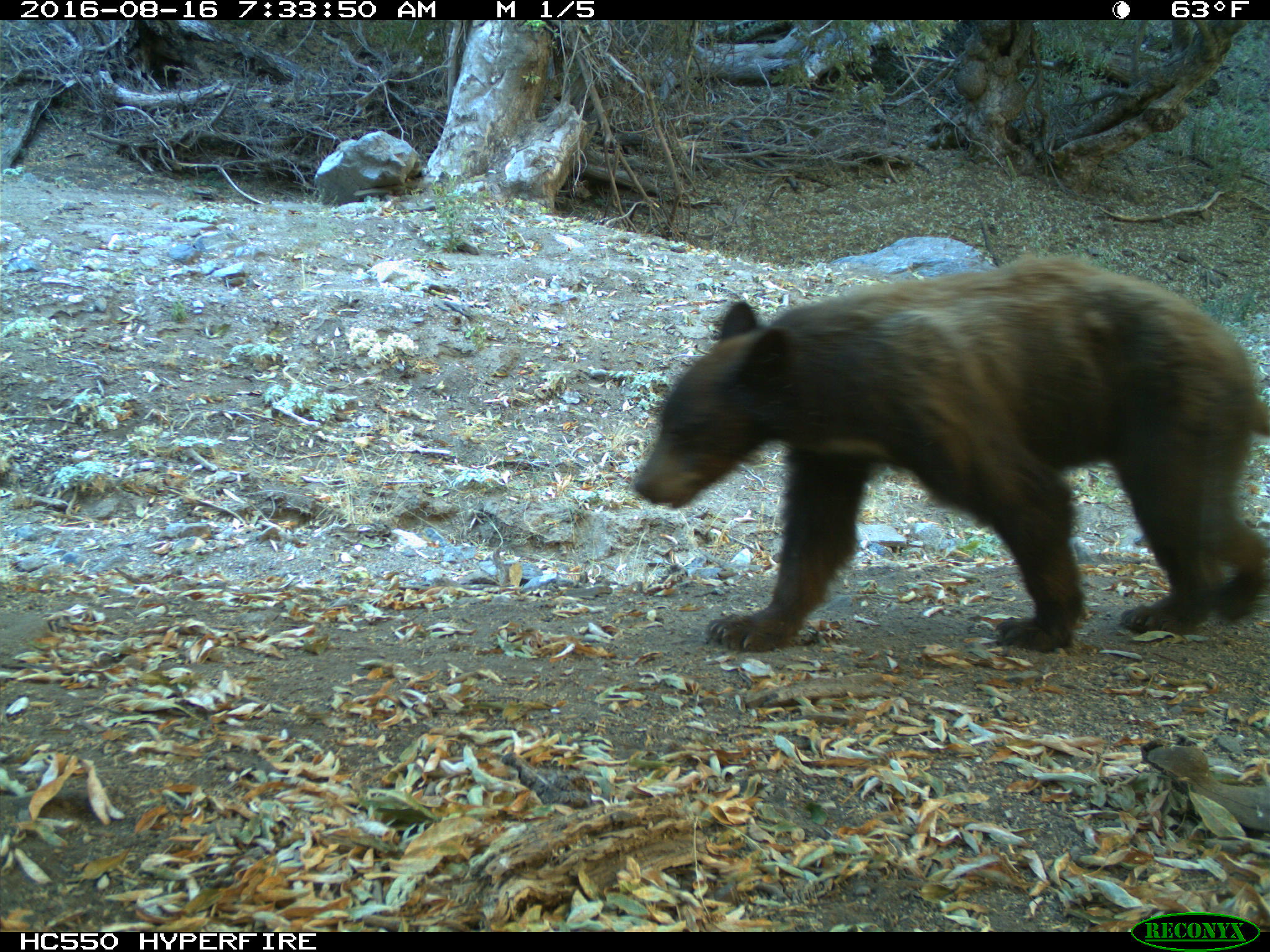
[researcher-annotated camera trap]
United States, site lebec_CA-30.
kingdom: Animalia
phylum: Chordata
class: Mammalia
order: Carnivora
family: Ursidae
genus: Ursus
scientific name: Ursus americanus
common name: american black bear